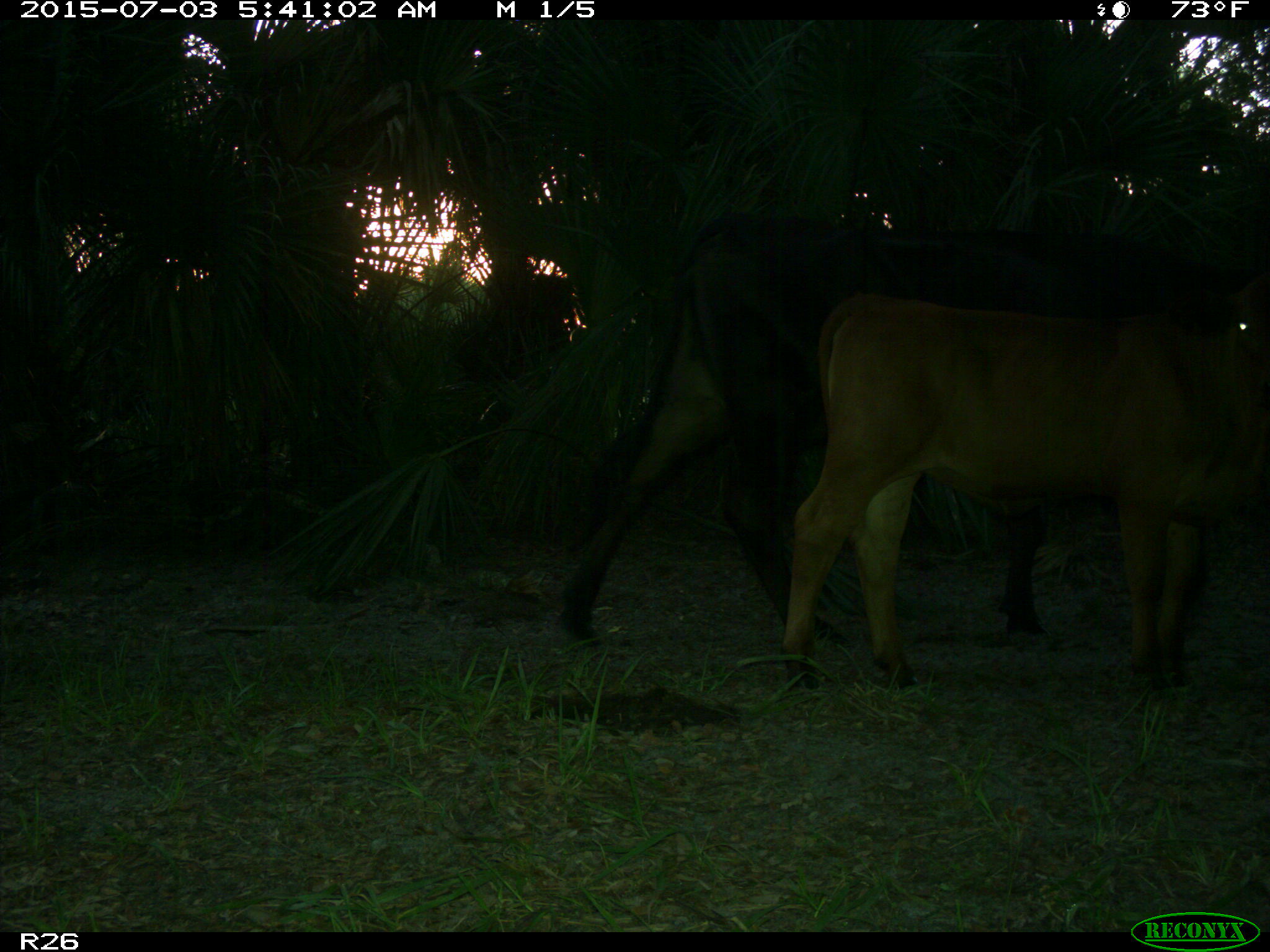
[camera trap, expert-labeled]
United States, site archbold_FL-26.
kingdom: Animalia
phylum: Chordata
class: Mammalia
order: Artiodactyla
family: Bovidae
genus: Bos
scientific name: Bos taurus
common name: domestic cow